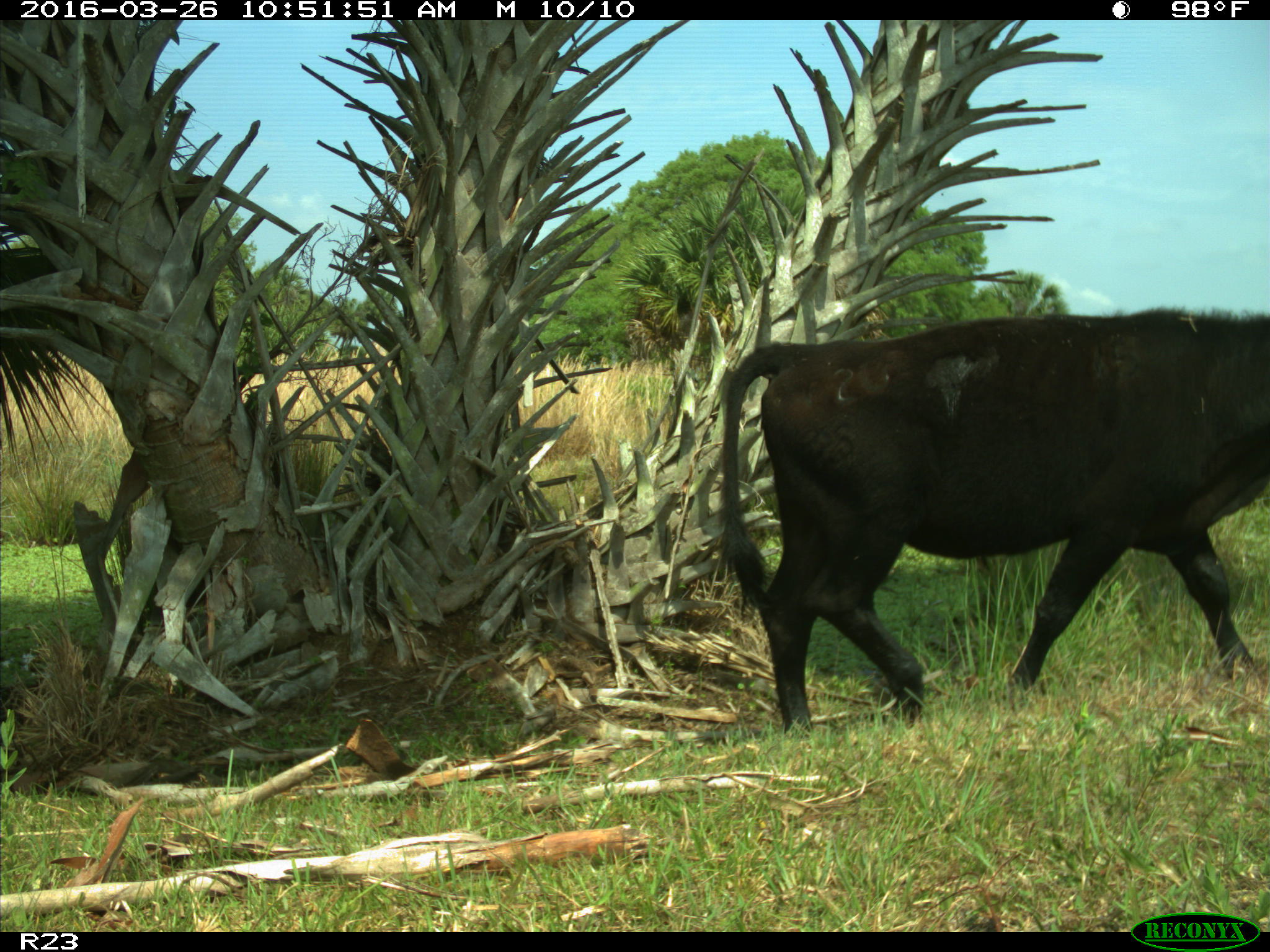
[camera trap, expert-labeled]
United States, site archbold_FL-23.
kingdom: Animalia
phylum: Chordata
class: Mammalia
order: Artiodactyla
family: Bovidae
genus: Bos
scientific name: Bos taurus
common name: domestic cow